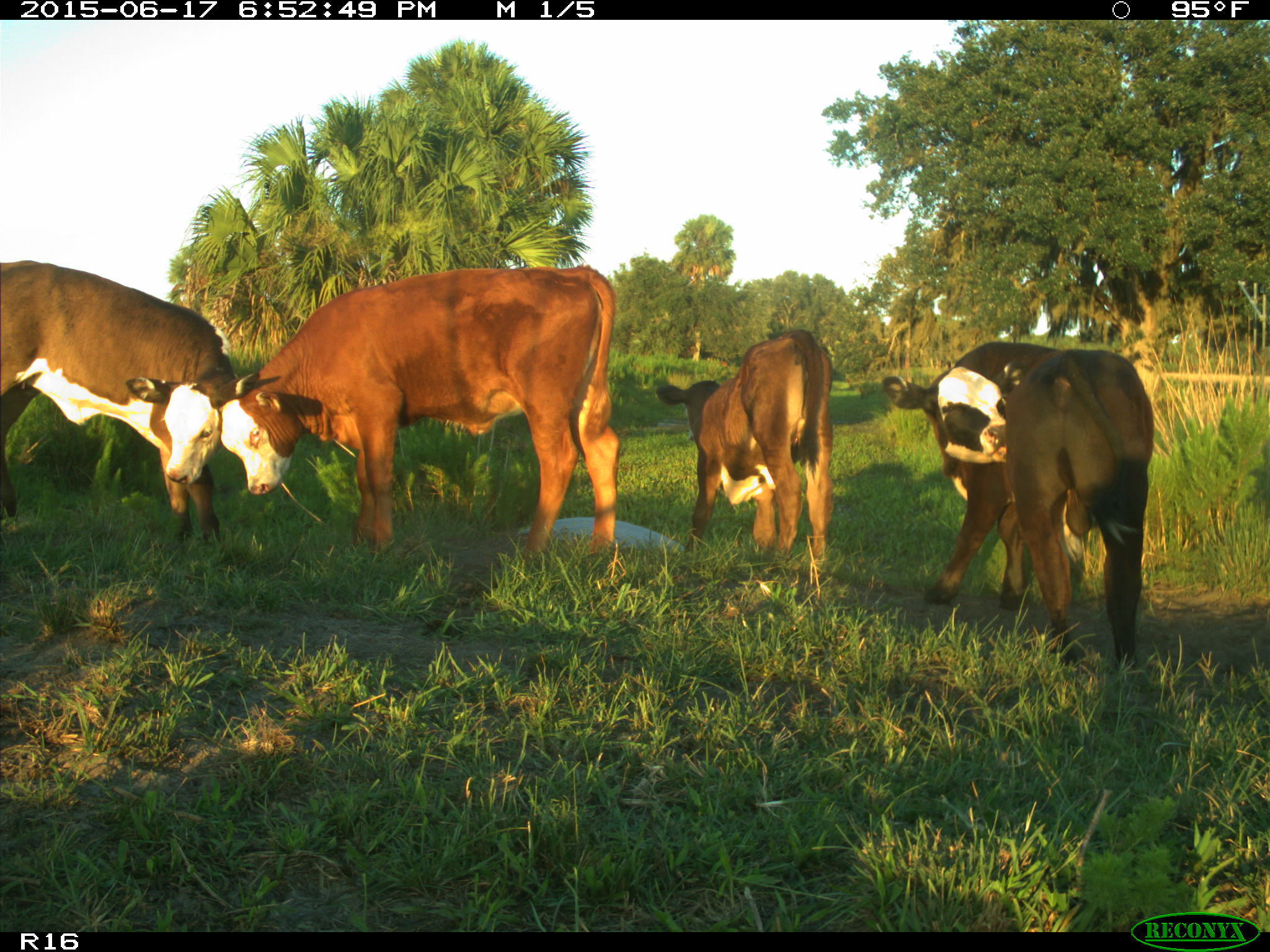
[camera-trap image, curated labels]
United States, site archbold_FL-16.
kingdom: Animalia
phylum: Chordata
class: Mammalia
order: Artiodactyla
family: Bovidae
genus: Bos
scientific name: Bos taurus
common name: domestic cow